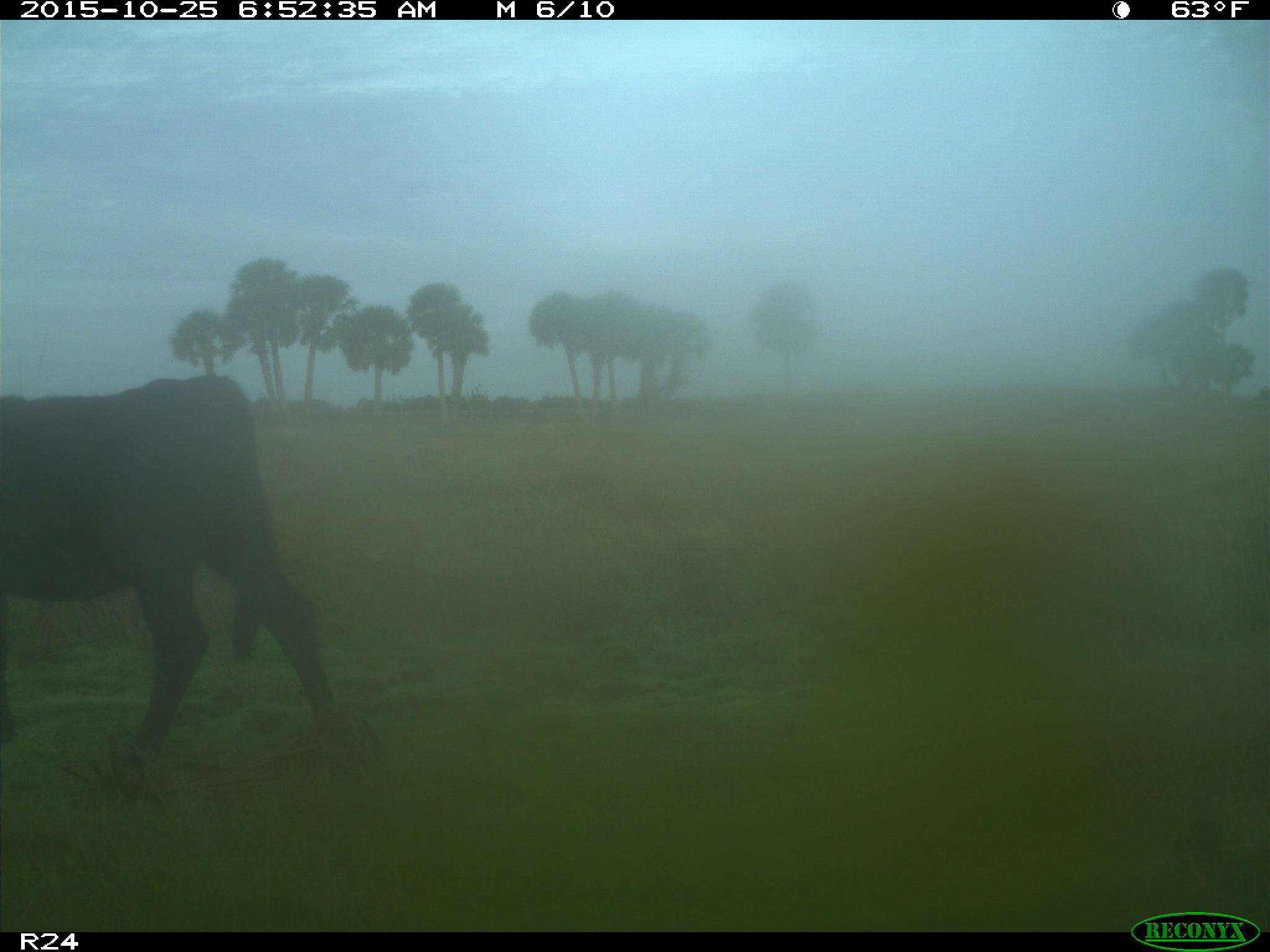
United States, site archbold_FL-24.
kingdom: Animalia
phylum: Chordata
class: Mammalia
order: Artiodactyla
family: Bovidae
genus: Bos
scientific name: Bos taurus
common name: domestic cow